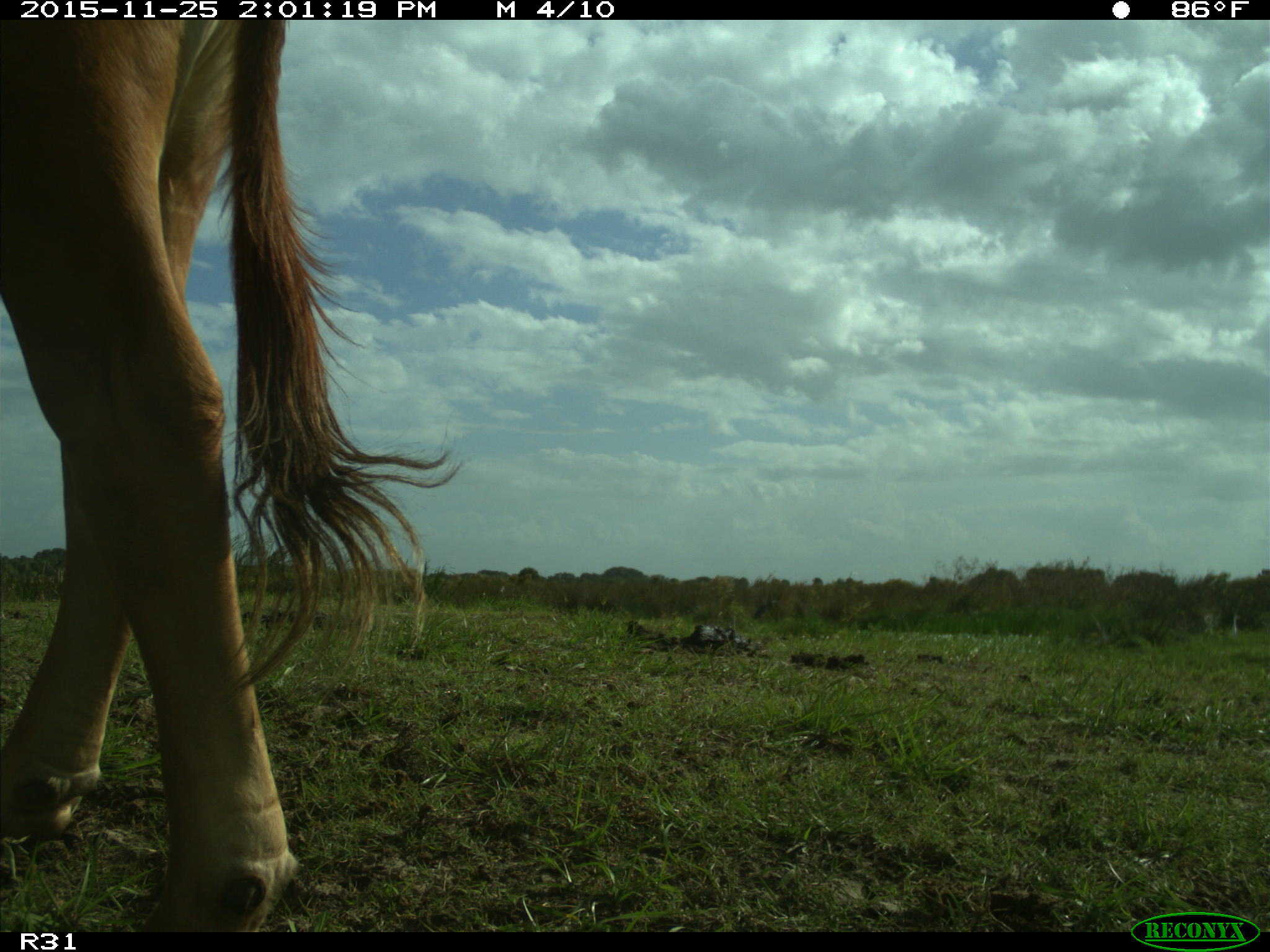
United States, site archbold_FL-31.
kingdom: Animalia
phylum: Chordata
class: Mammalia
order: Artiodactyla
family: Bovidae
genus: Bos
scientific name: Bos taurus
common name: domestic cow